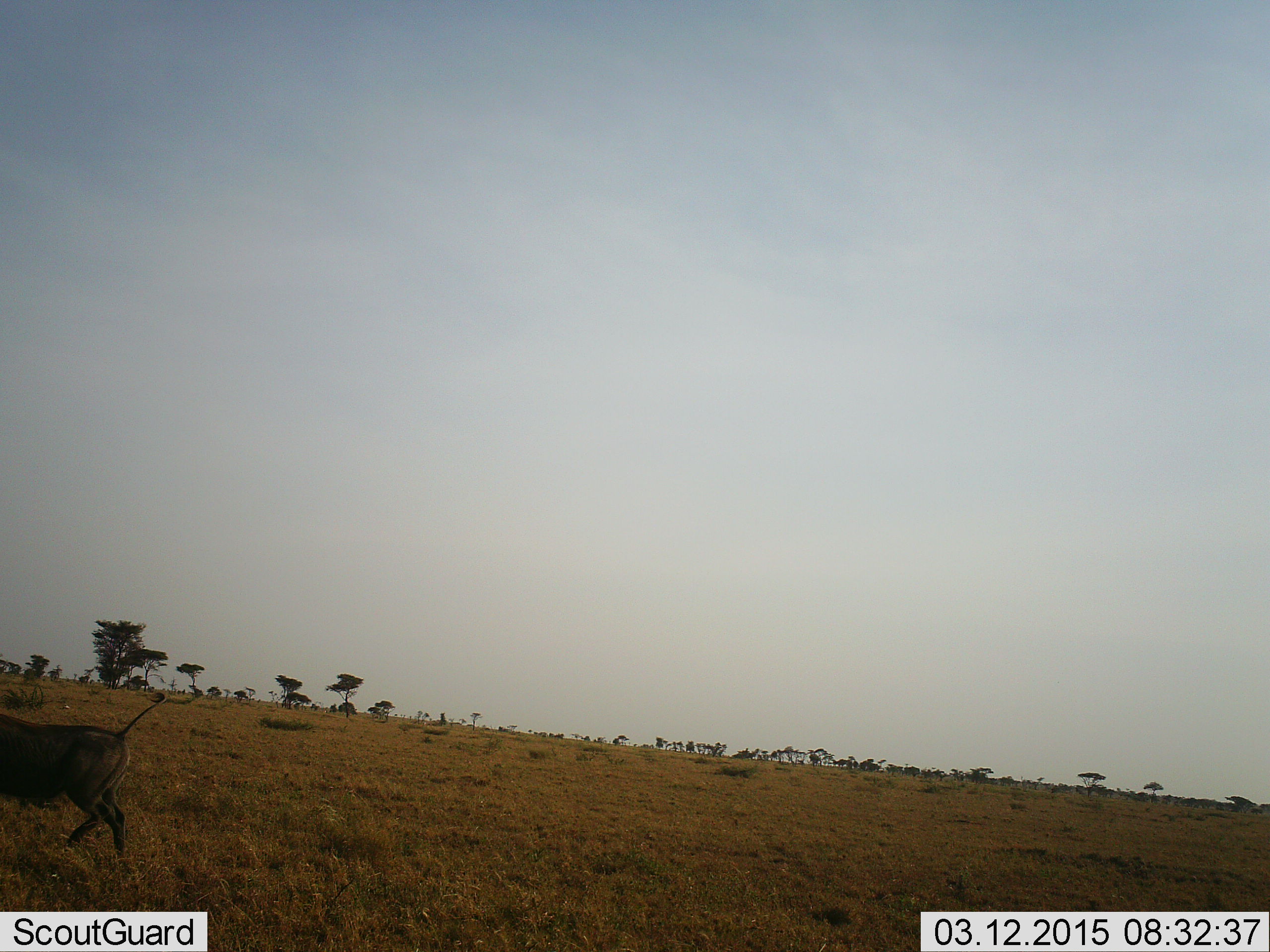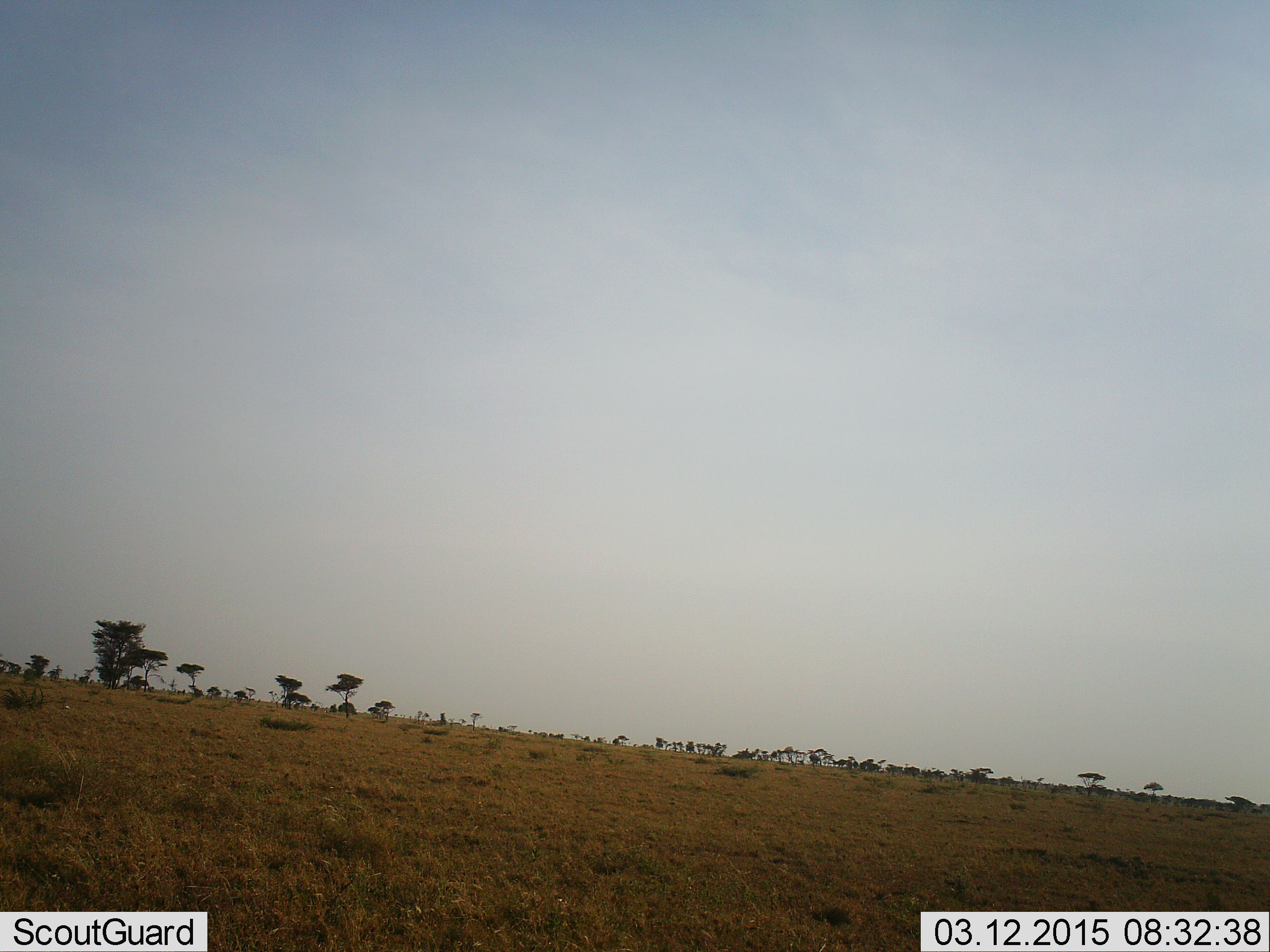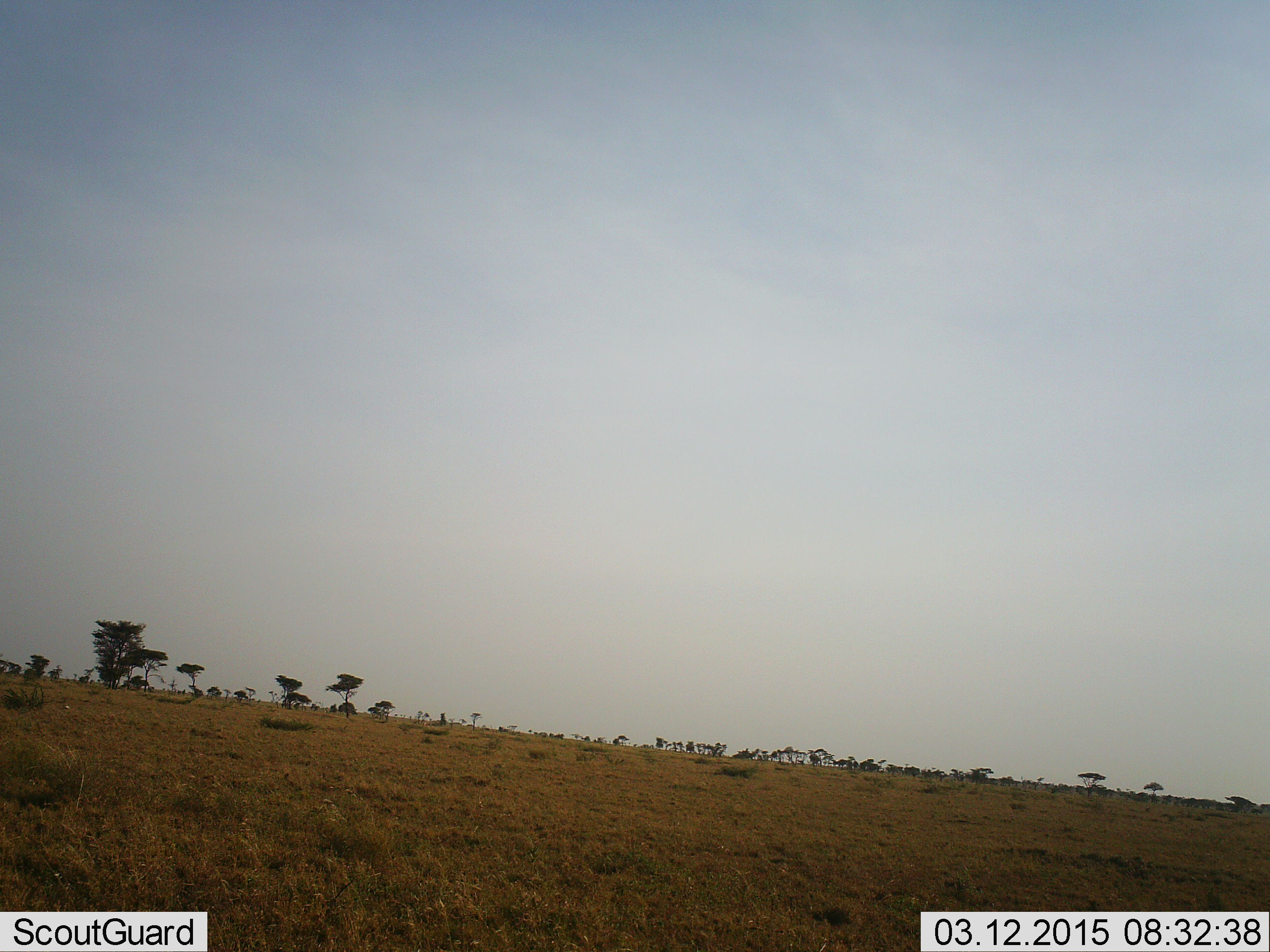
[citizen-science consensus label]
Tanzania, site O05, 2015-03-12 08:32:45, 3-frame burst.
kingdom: Animalia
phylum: Chordata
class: Mammalia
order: Artiodactyla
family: Suidae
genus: Phacochoerus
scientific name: Phacochoerus africanus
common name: warthog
Warthog (Phacochoerus africanus), count 1. Behavior (volunteer vote fractions): standing 10%, resting 0%, moving 100%, interacting 0%. Young present (vote fraction): 0%. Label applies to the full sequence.